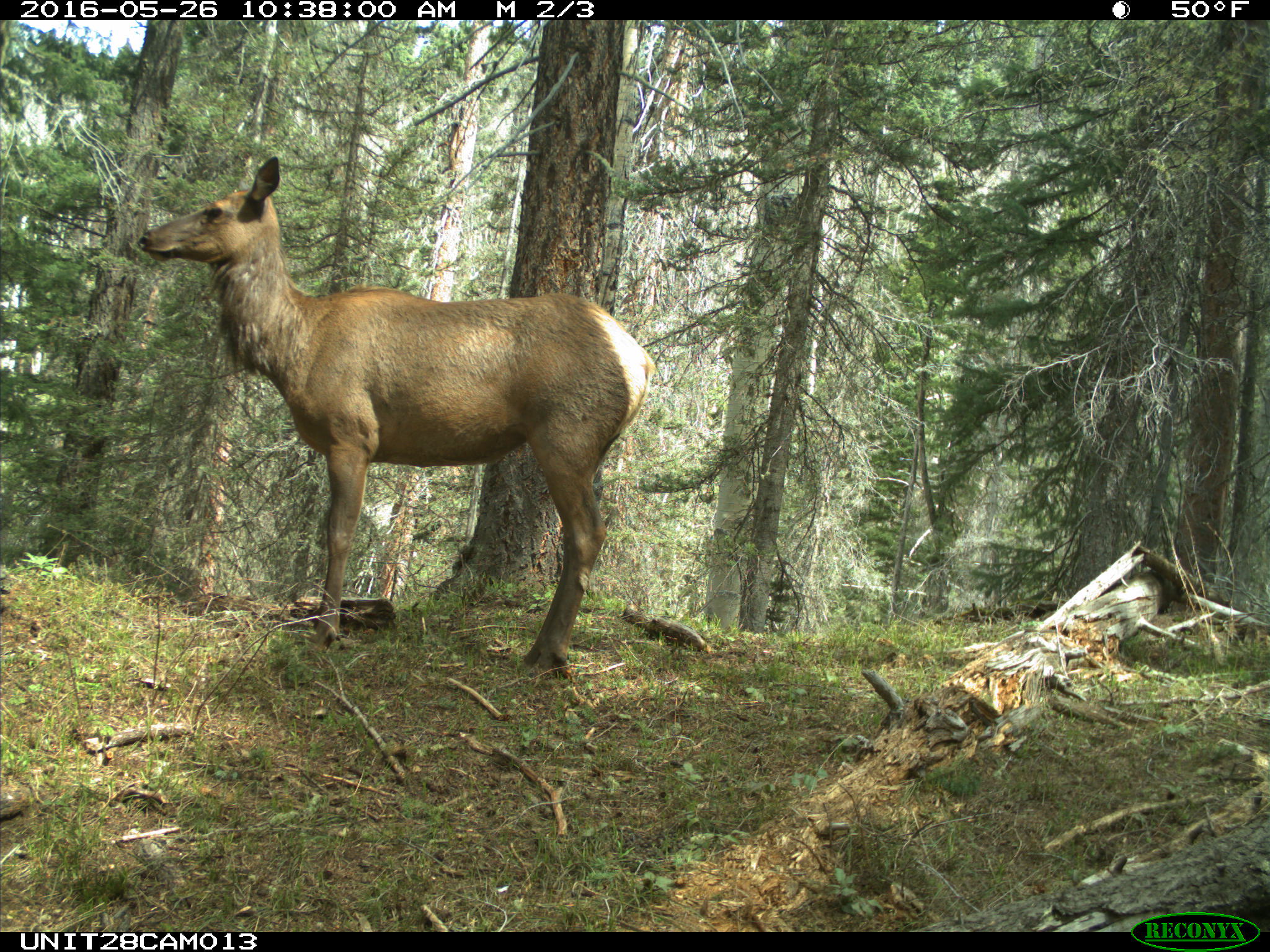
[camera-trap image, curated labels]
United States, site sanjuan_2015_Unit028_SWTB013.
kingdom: Animalia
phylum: Chordata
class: Mammalia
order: Artiodactyla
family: Cervidae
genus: Cervus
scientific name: Cervus elaphus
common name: red deer